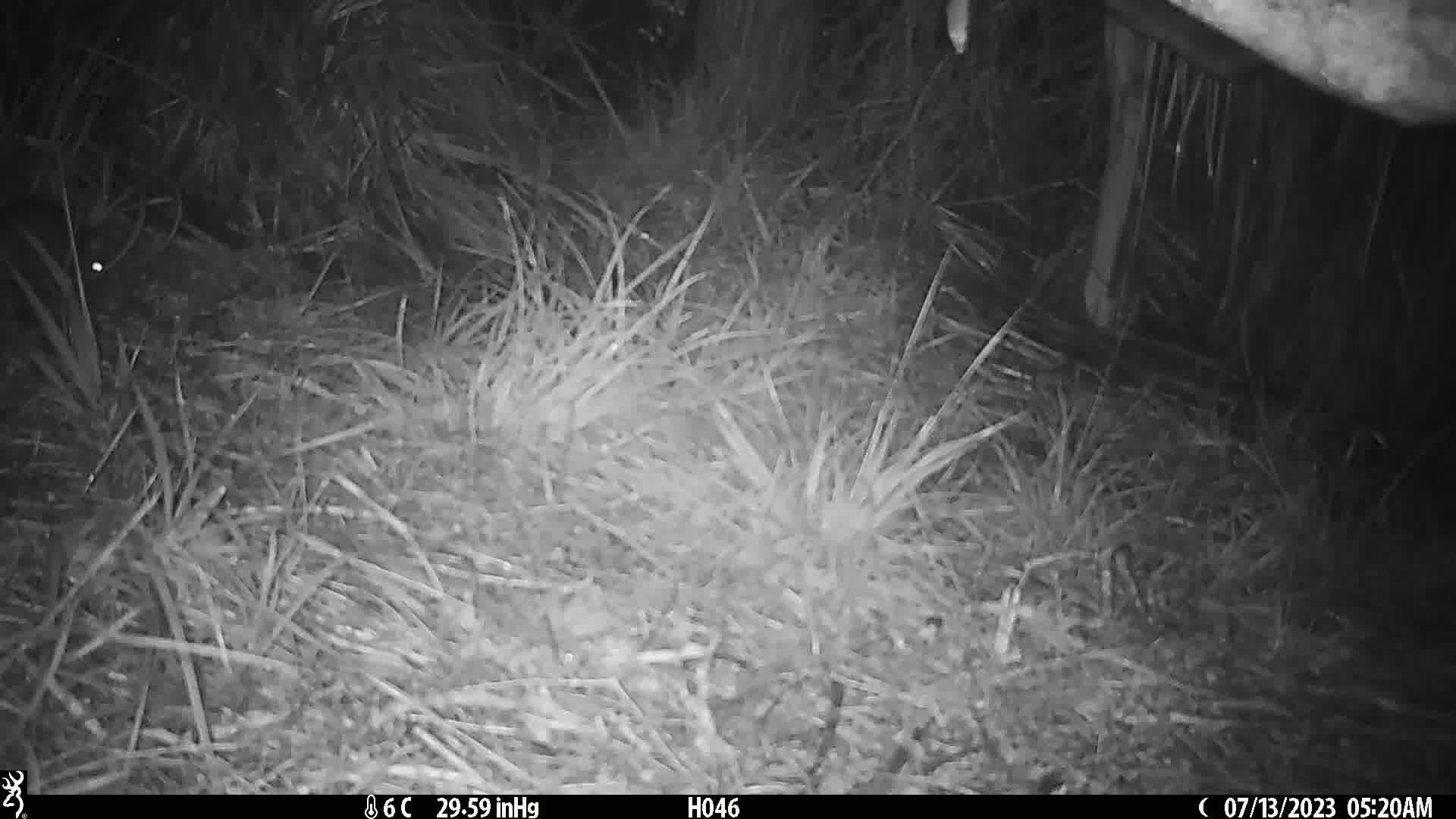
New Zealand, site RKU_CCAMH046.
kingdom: Animalia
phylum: Chordata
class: Mammalia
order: Rodentia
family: Muridae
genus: Rattus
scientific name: Rattus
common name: rat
Rat (Rattus).